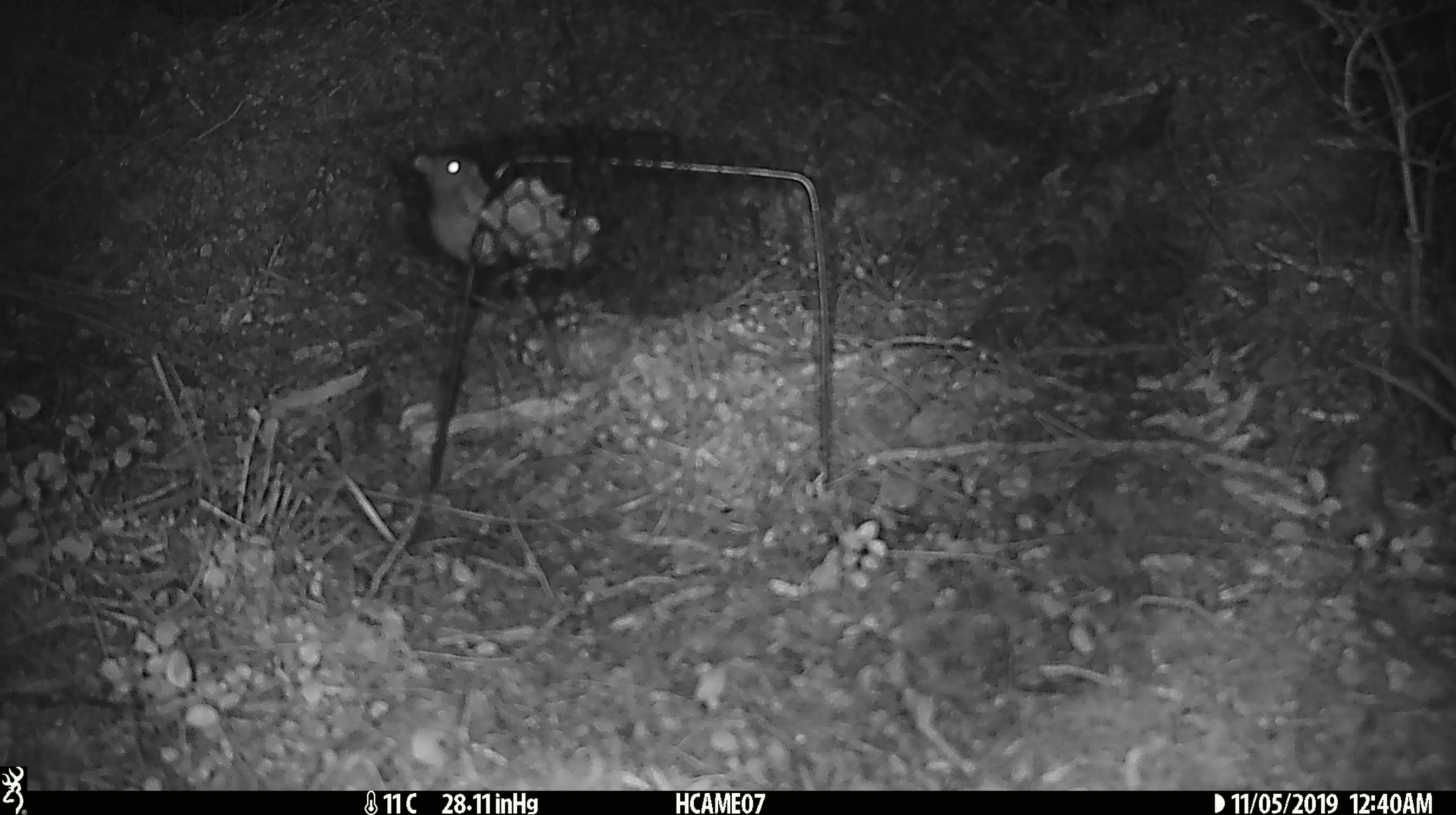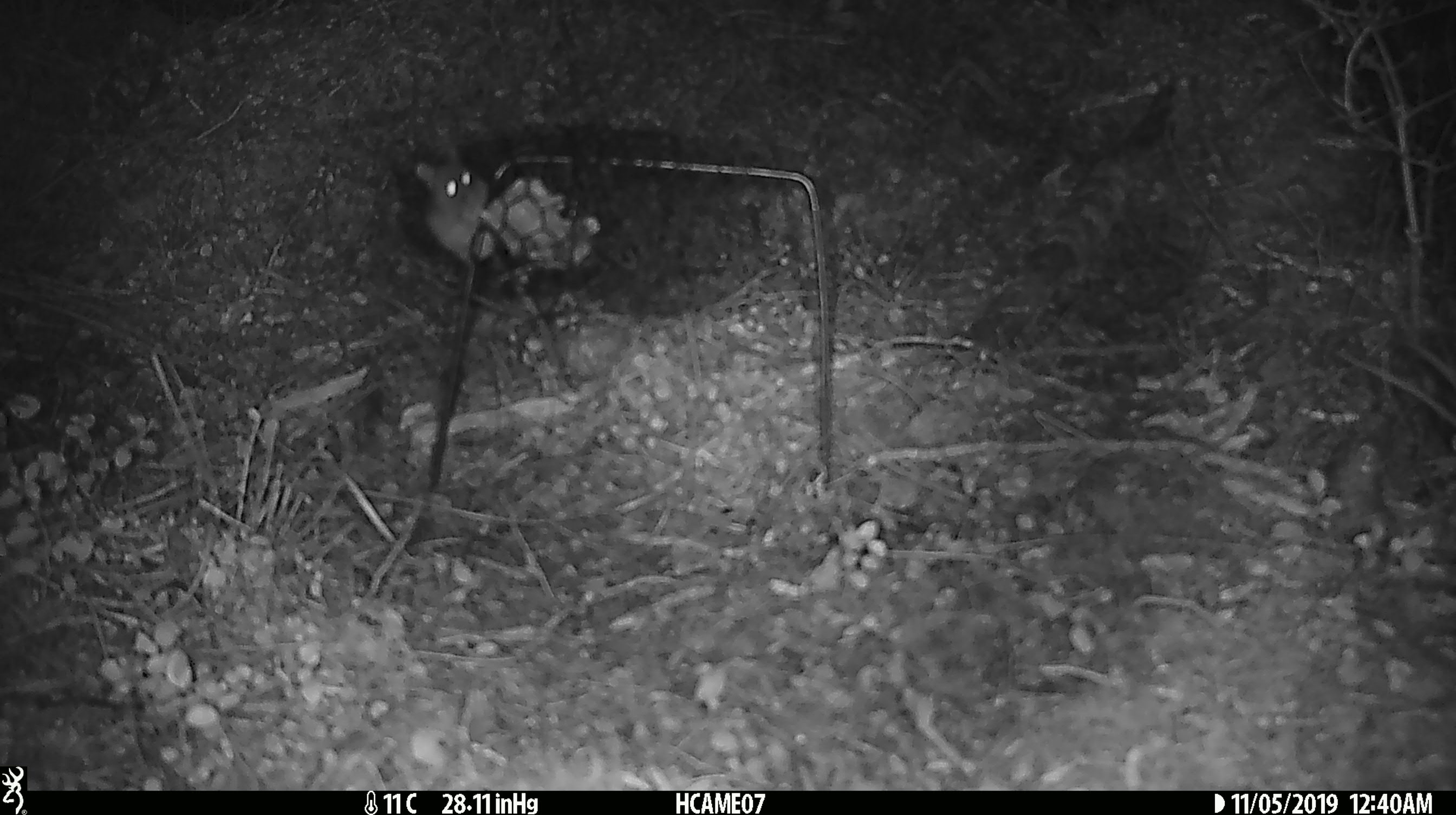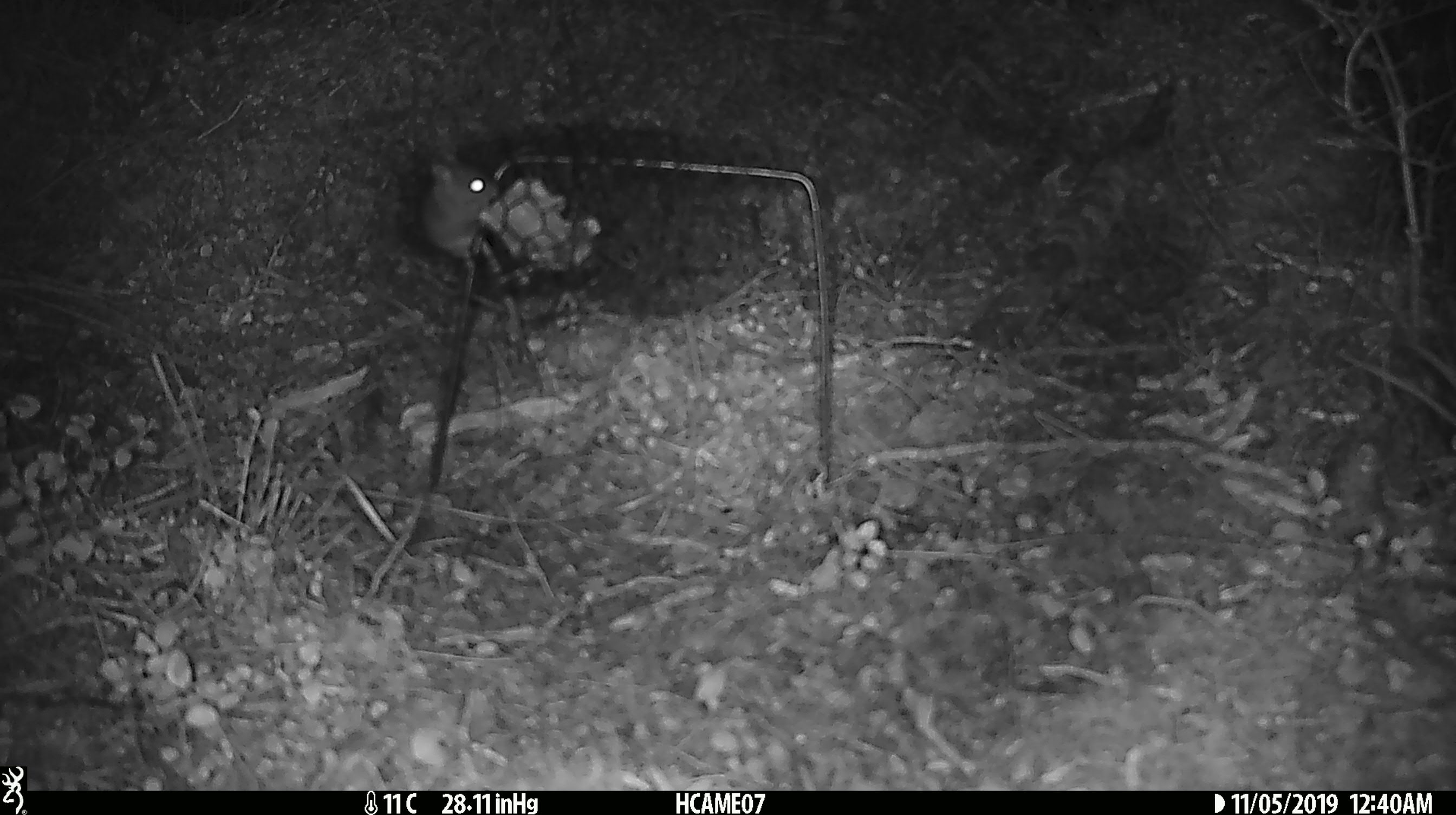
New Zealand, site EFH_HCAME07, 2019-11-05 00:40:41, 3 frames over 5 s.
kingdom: Animalia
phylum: Chordata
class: Mammalia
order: Rodentia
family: Muridae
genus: Mus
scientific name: Mus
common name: mouse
Mouse (Mus).